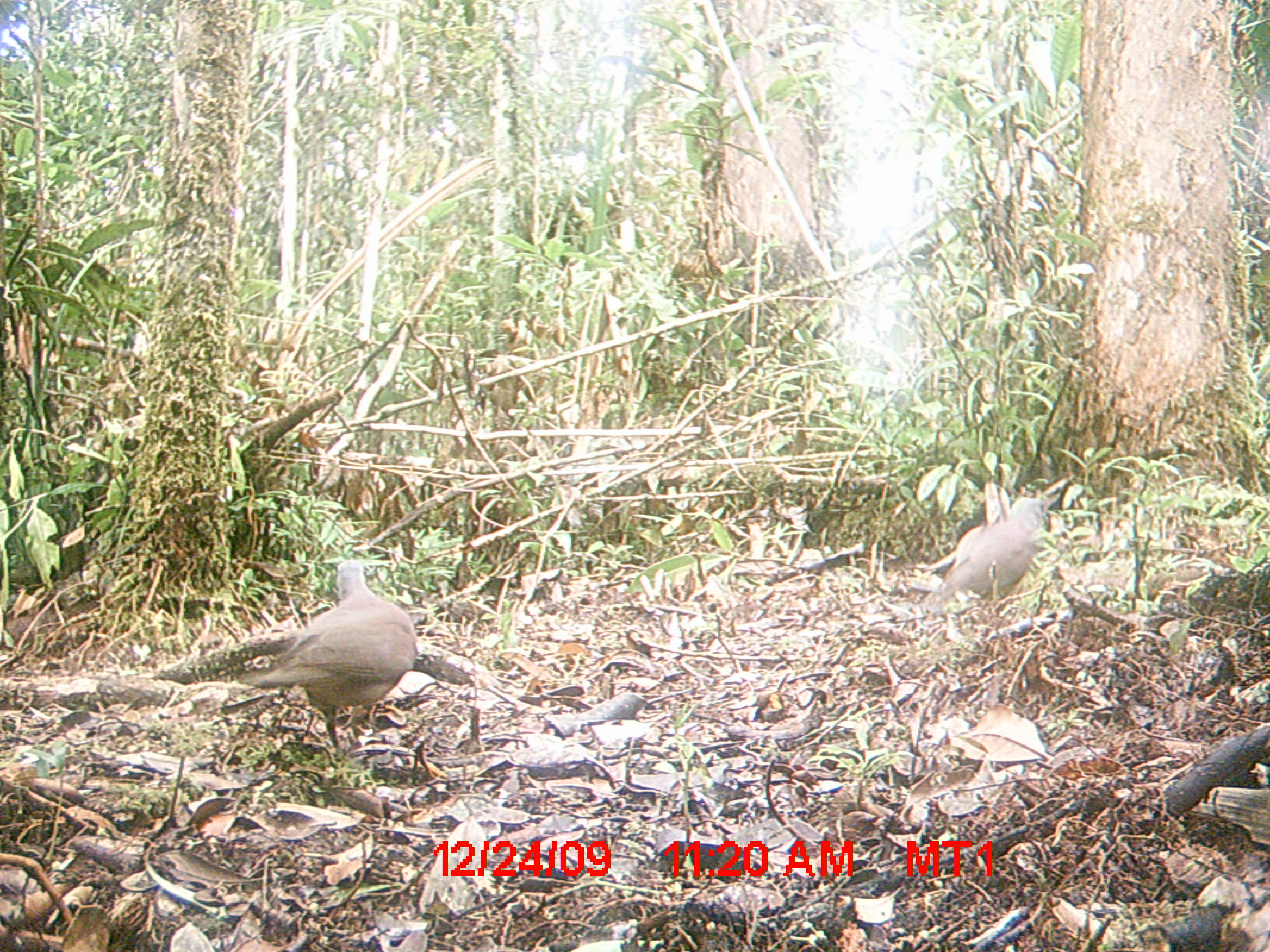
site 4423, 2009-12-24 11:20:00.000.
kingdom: Animalia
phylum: Chordata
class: Aves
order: Columbiformes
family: Columbidae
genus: Streptopelia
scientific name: Streptopelia picturata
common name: malagasy turtle dove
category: nesoenas picturata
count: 2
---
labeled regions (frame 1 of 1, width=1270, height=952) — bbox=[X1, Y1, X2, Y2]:
nesoenas picturata: bbox=[228, 560, 416, 755]; bbox=[908, 492, 1062, 615]